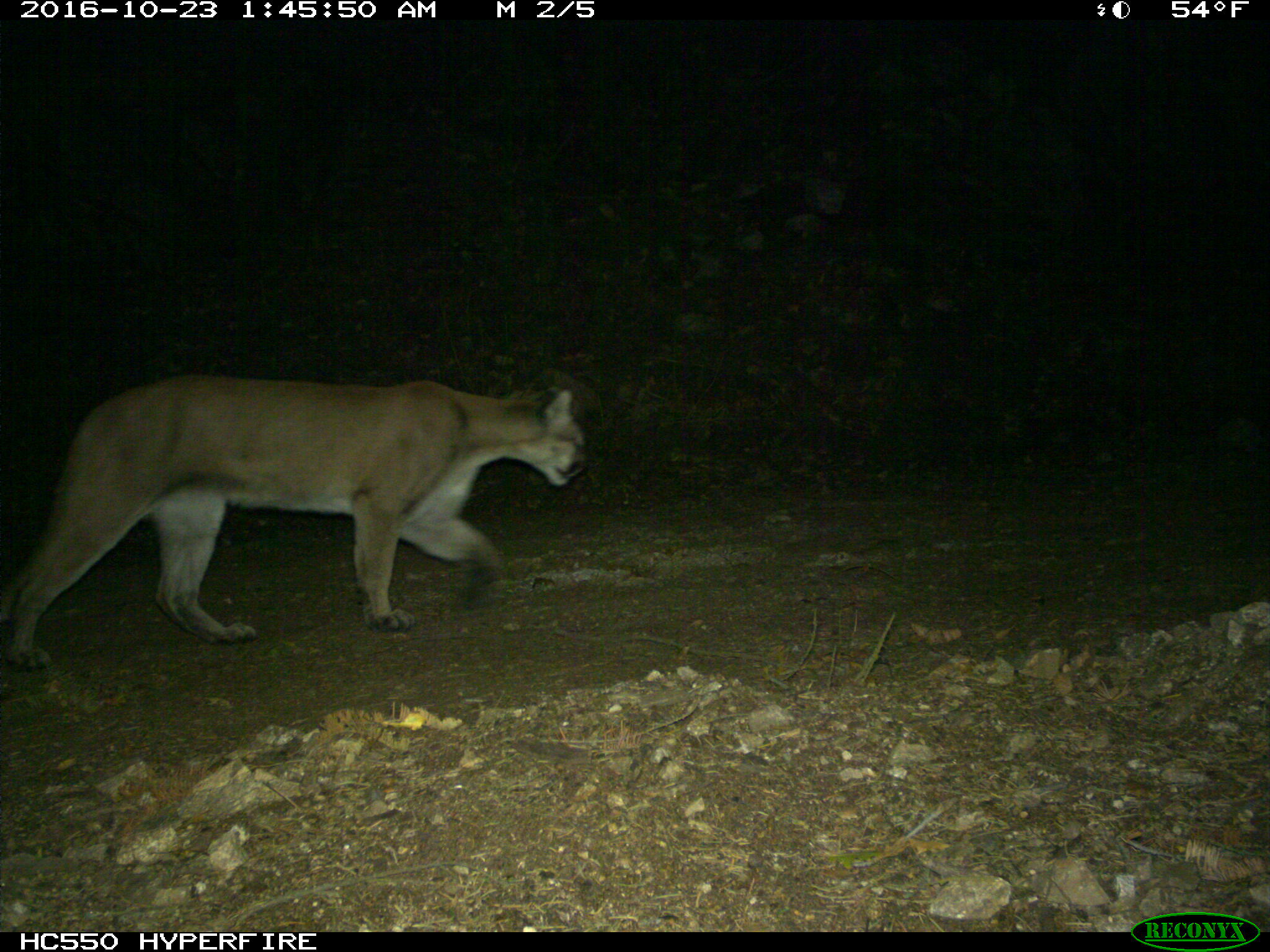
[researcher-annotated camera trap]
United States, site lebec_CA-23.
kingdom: Animalia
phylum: Chordata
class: Mammalia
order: Carnivora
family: Felidae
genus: Puma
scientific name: Puma concolor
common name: mountain lion